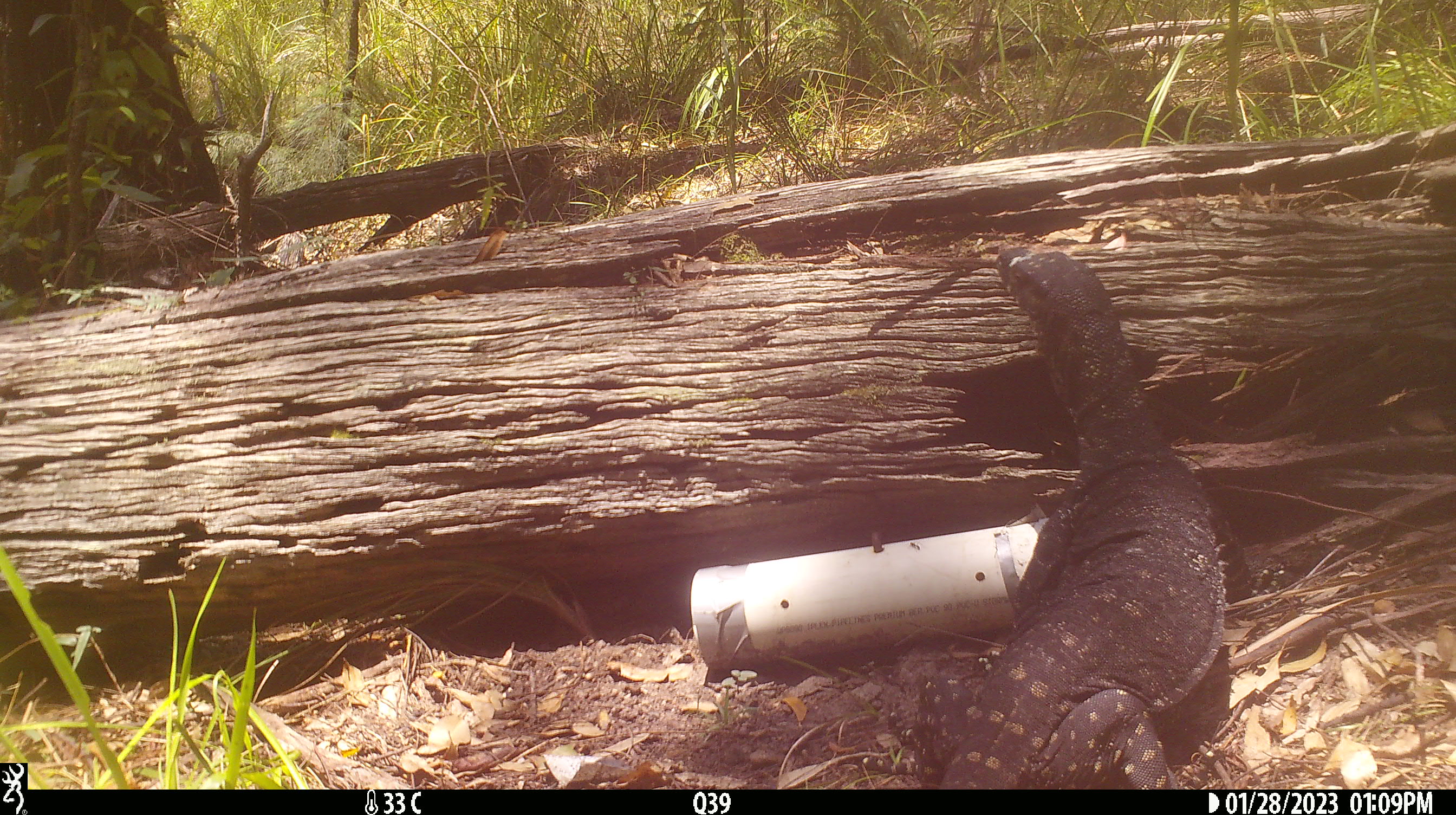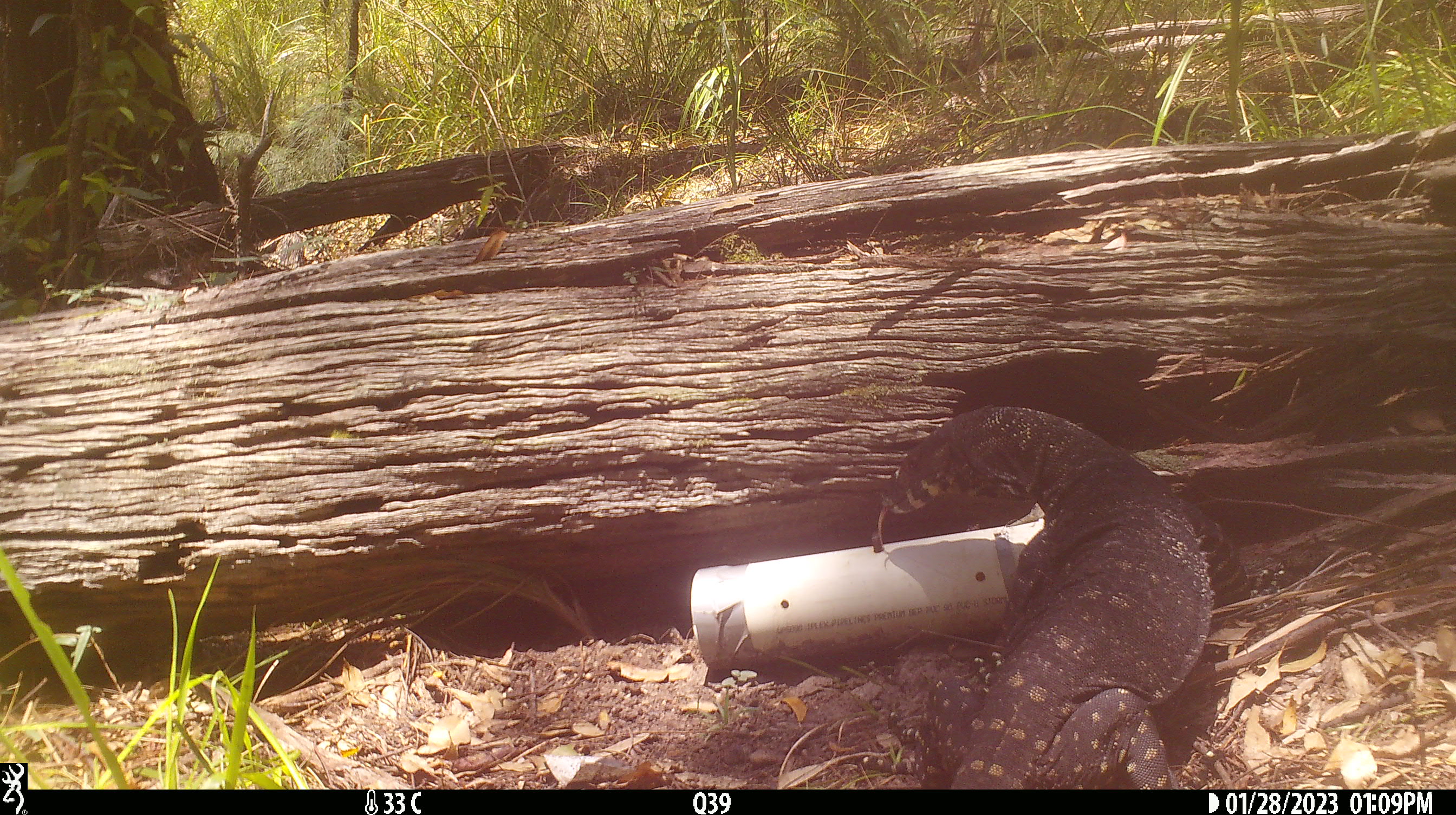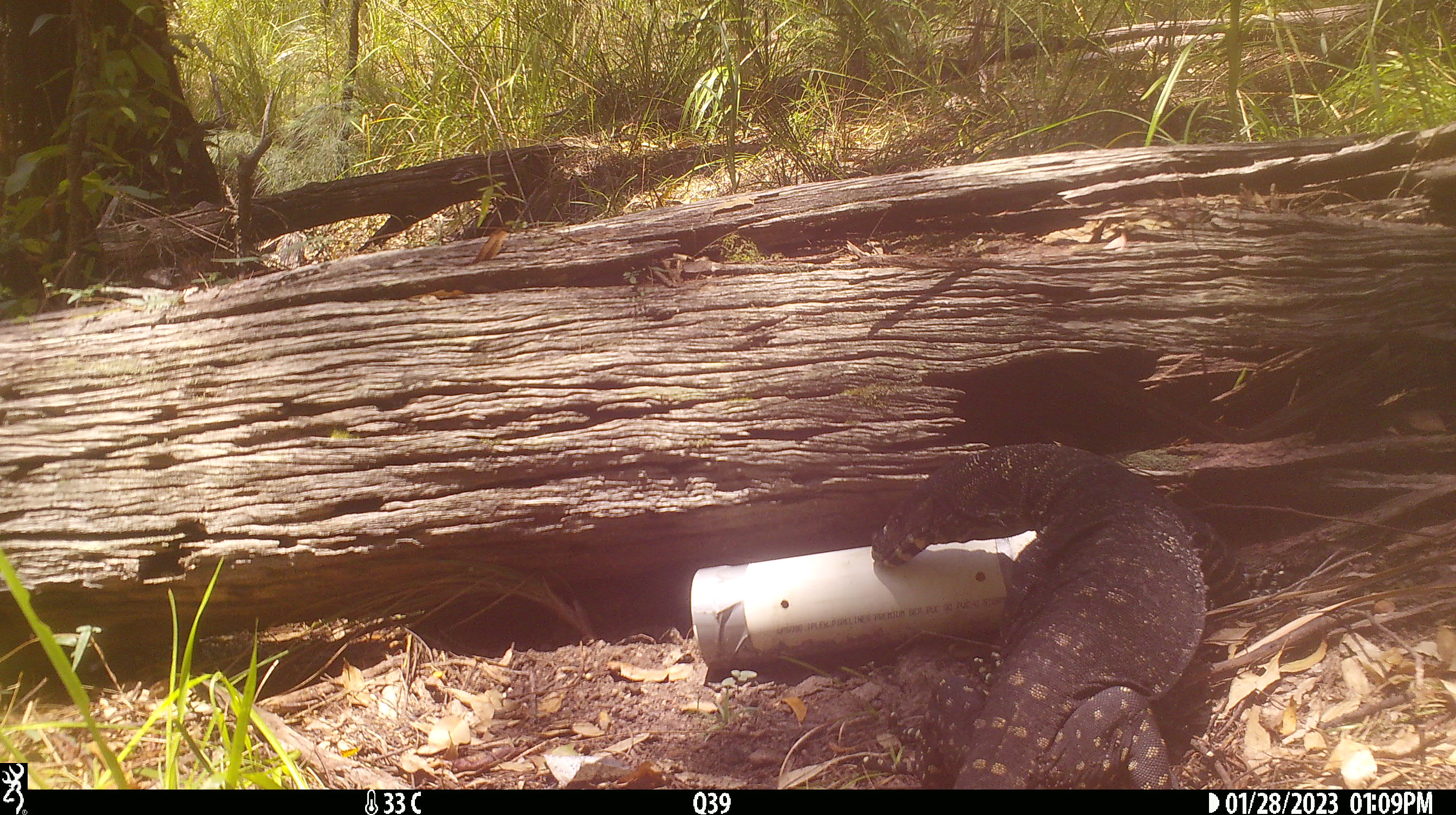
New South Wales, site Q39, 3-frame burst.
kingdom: Animalia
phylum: Chordata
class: Reptilia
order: Squamata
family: Varanidae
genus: Varanus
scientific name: Varanus varius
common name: lace monitor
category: goanna